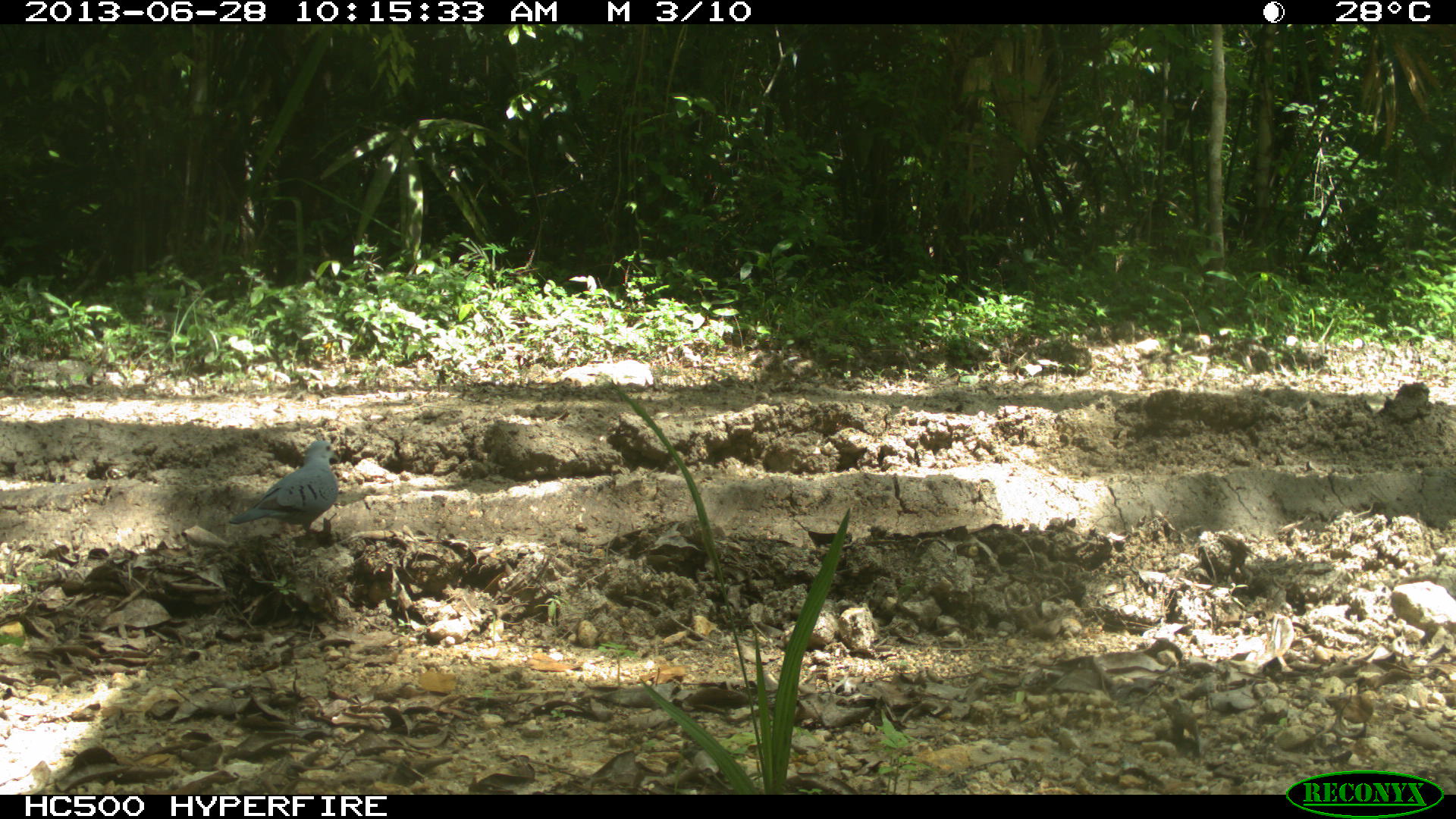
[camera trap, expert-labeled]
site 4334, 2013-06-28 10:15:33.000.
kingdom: Animalia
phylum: Chordata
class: Aves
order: Columbiformes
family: Columbidae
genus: Claravis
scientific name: Claravis pretiosa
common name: blue ground-dove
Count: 2.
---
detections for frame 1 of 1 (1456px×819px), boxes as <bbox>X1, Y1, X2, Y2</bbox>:
claravis pretiosa: <bbox>228, 439, 340, 541</bbox>